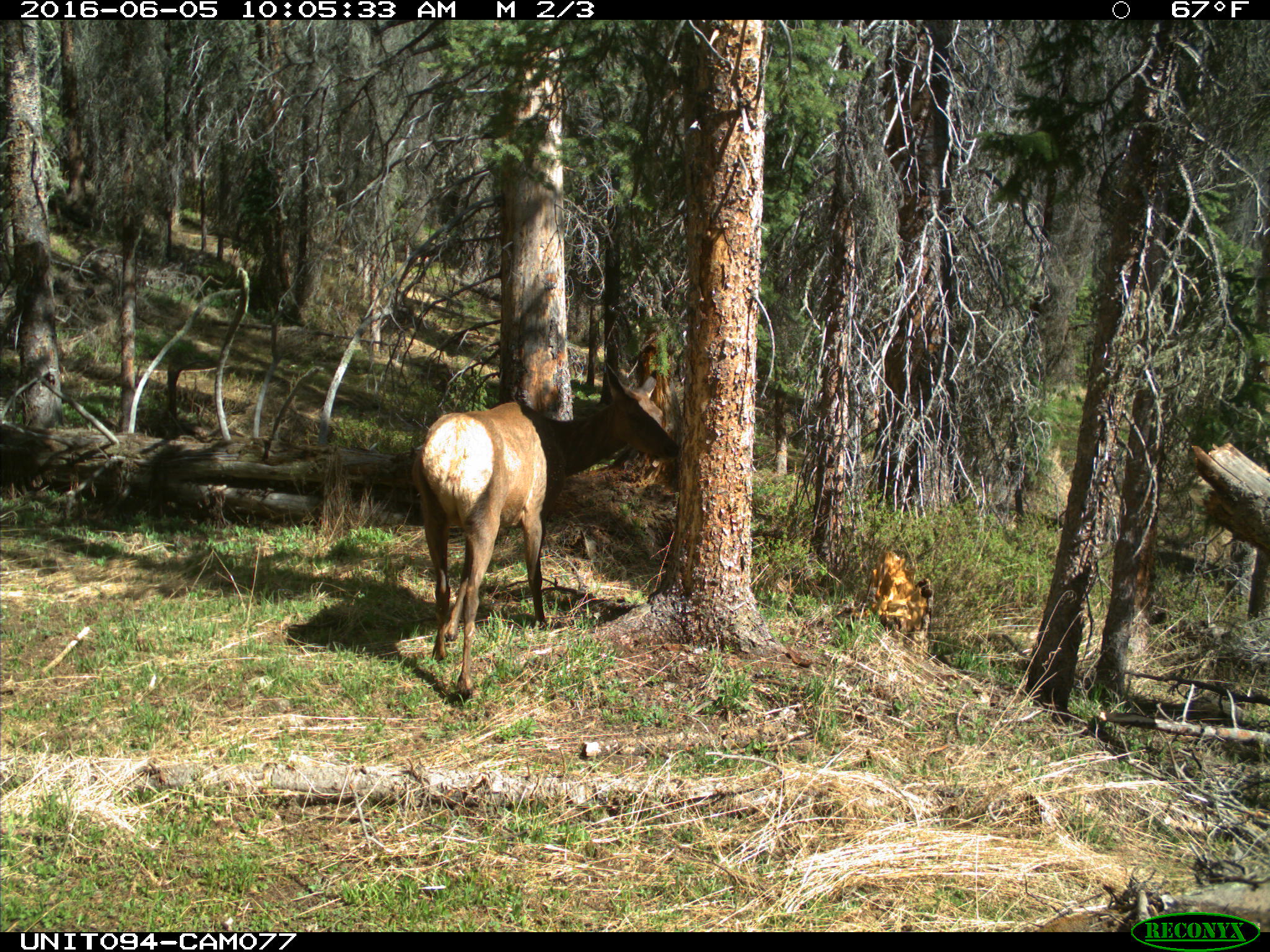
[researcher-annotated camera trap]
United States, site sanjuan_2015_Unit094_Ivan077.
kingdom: Animalia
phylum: Chordata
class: Mammalia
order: Artiodactyla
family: Cervidae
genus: Cervus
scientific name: Cervus elaphus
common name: red deer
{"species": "Cervus elaphus (red deer)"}